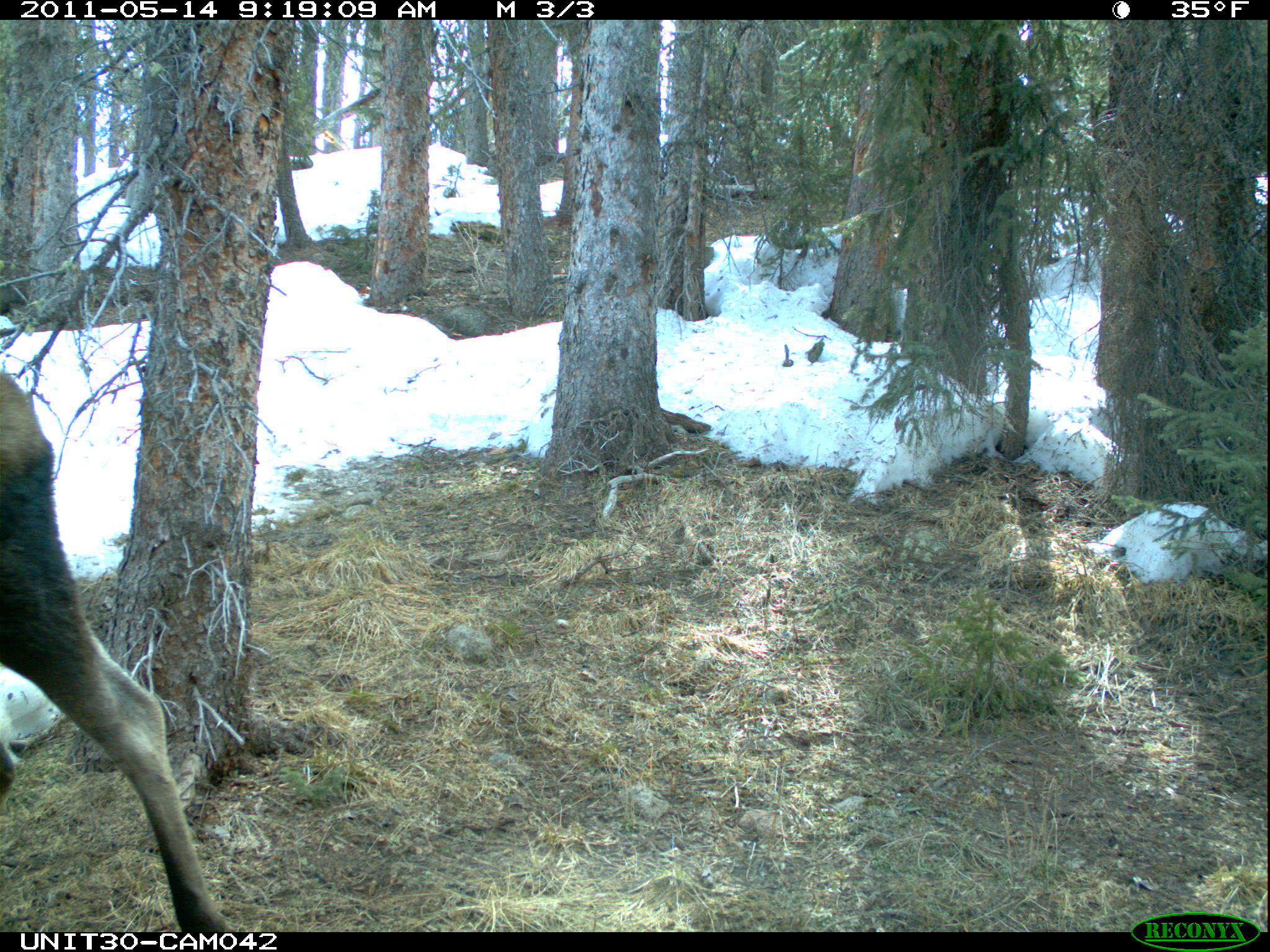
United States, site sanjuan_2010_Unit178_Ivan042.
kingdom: Animalia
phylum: Chordata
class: Mammalia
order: Artiodactyla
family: Cervidae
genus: Alces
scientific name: Alces alces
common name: moose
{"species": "Alces alces (moose)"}